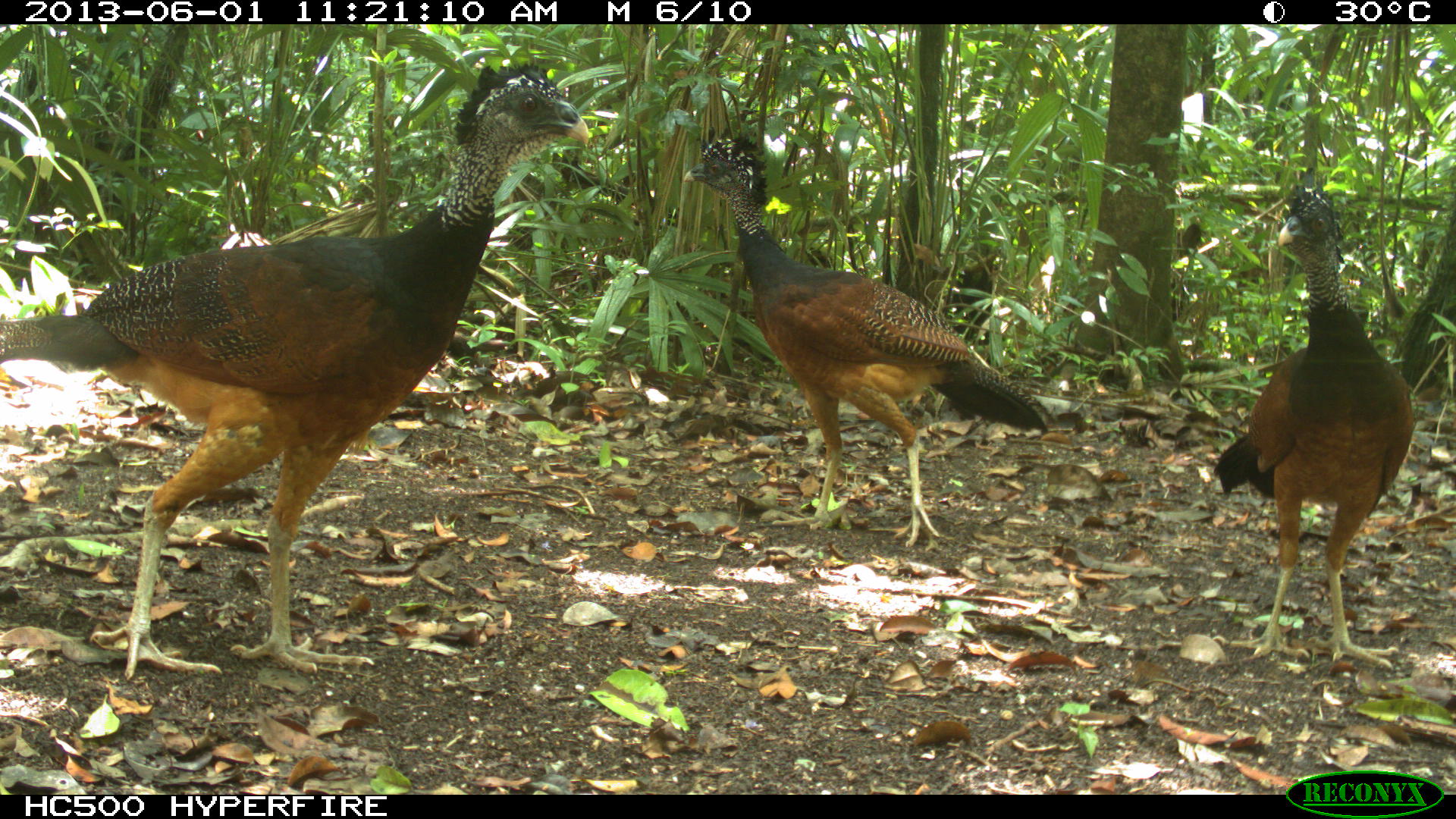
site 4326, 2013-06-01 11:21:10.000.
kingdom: Animalia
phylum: Chordata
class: Aves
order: Galliformes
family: Cracidae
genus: Crax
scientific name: Crax rubra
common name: great curassow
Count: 3.